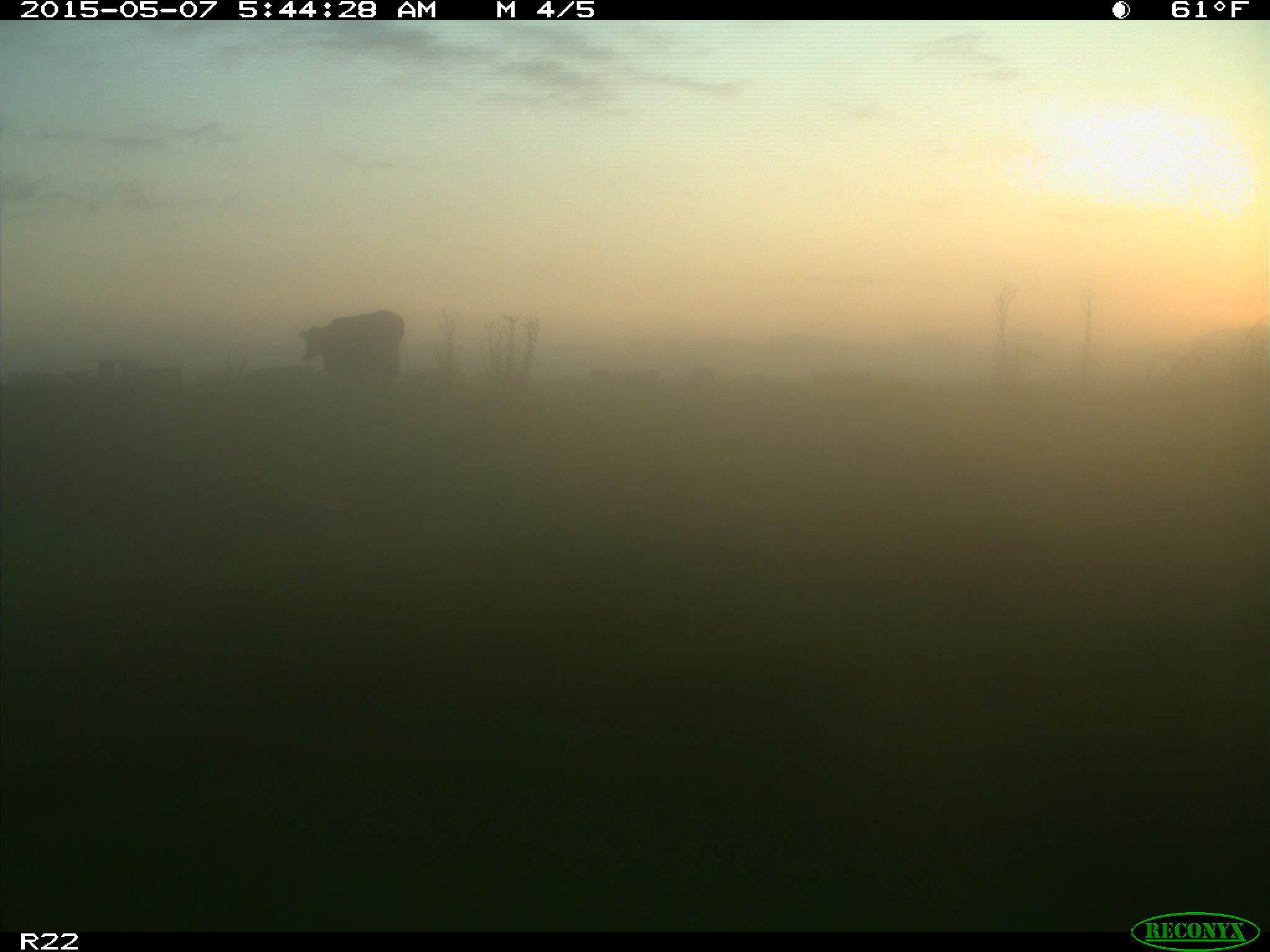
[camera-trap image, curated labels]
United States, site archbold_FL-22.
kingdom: Animalia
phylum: Chordata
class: Mammalia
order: Artiodactyla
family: Bovidae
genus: Bos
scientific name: Bos taurus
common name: domestic cow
Bos taurus (domestic cow).